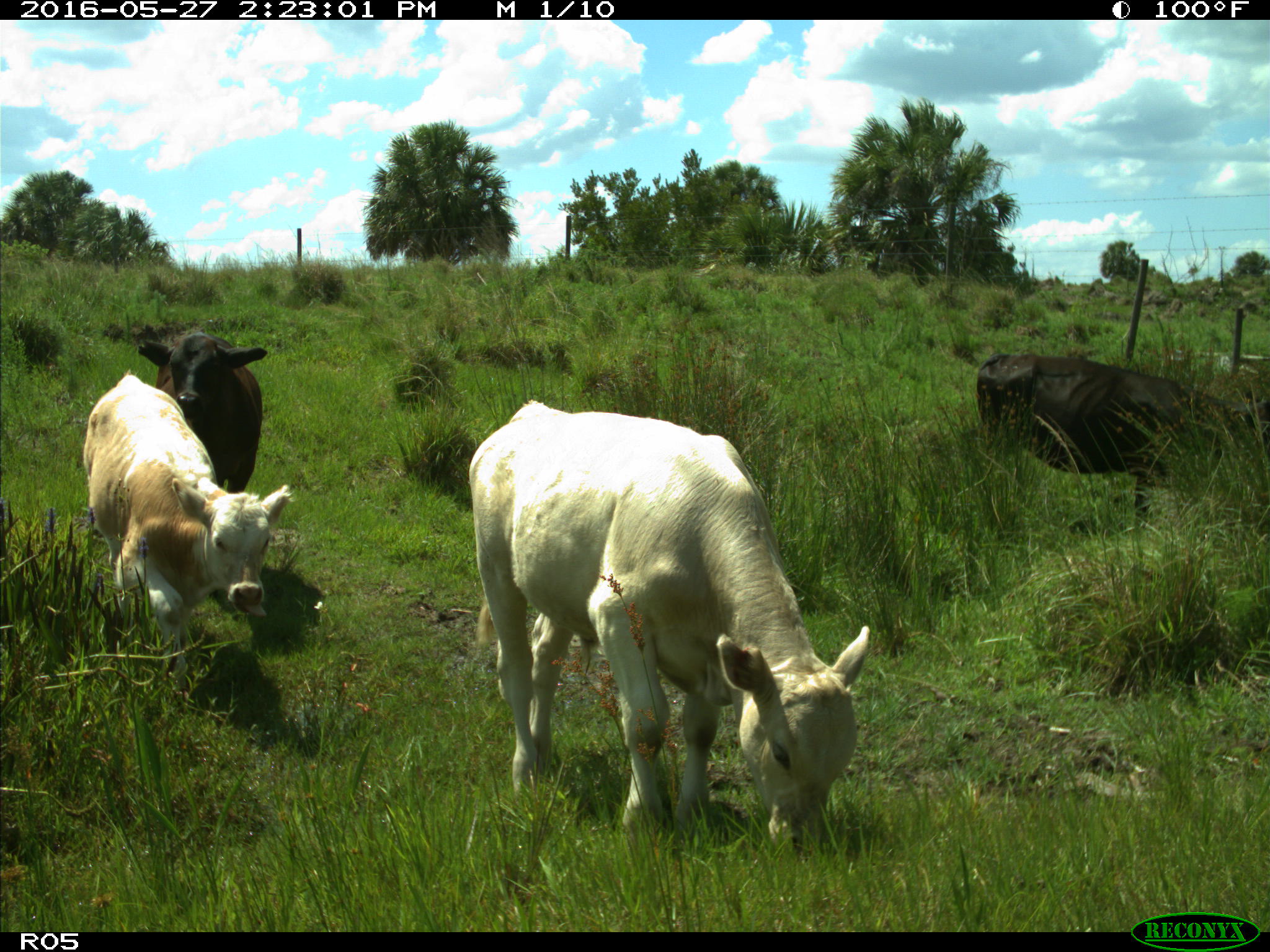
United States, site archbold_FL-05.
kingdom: Animalia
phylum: Chordata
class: Mammalia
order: Artiodactyla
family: Bovidae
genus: Bos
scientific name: Bos taurus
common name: domestic cow